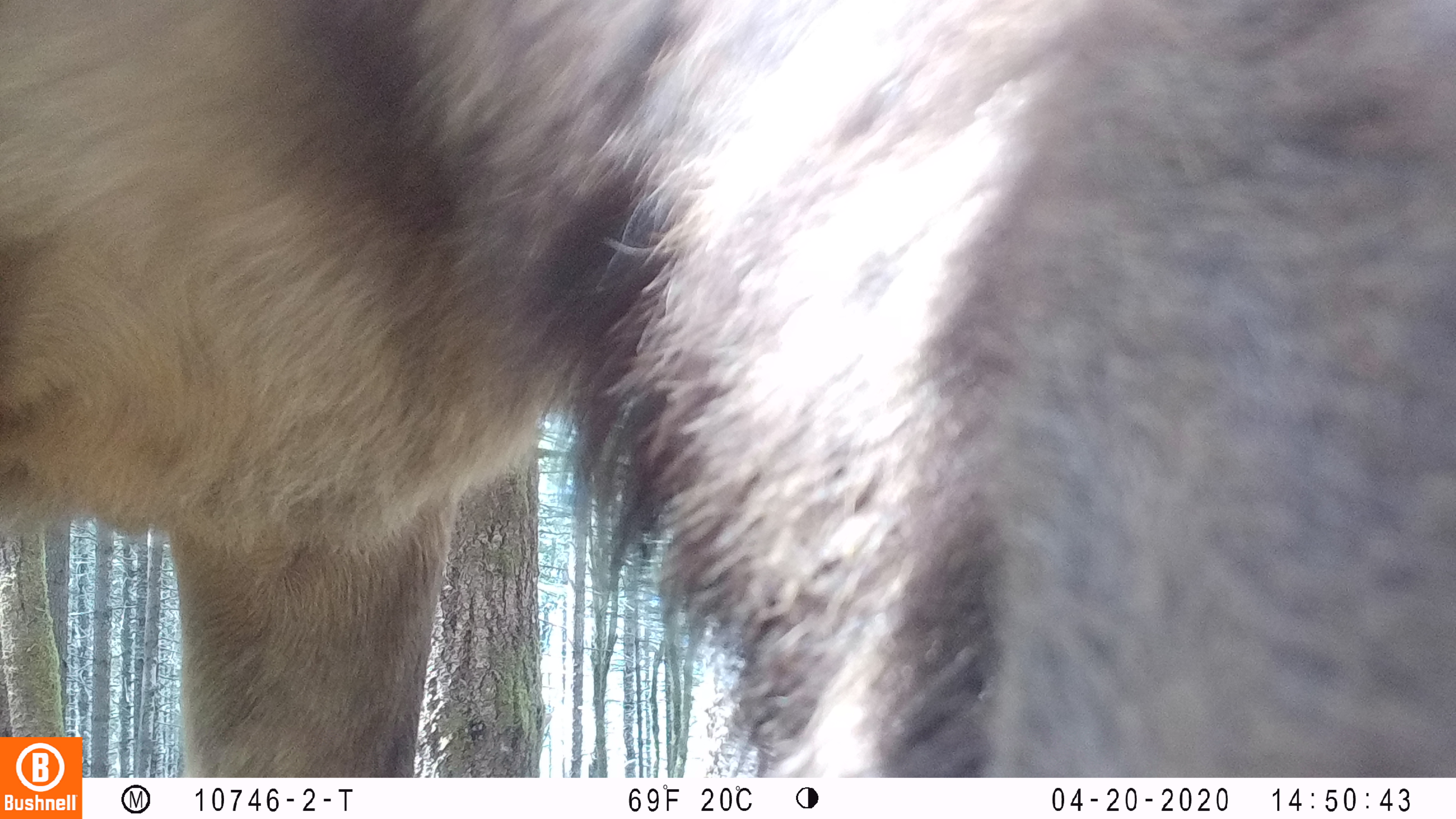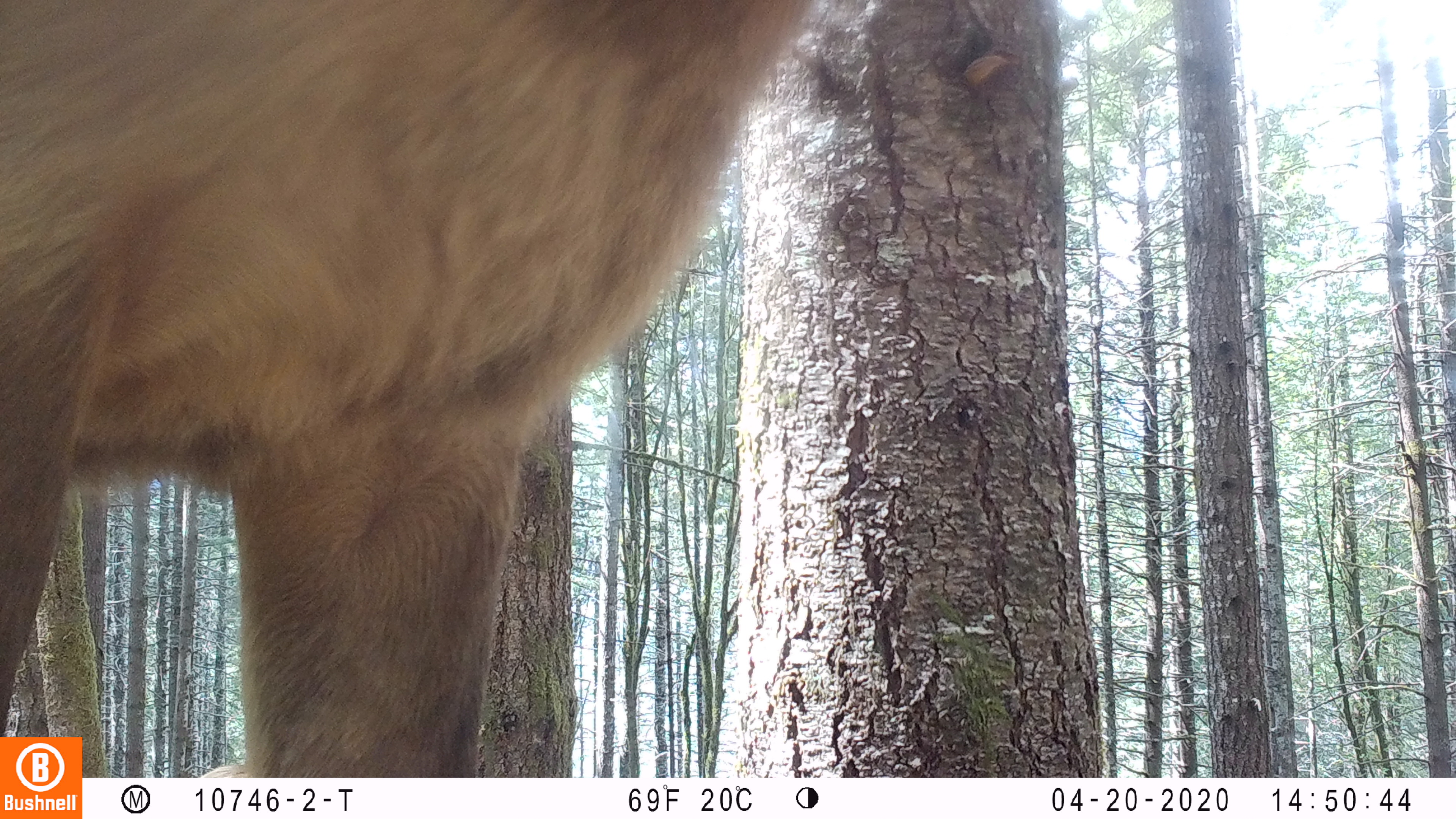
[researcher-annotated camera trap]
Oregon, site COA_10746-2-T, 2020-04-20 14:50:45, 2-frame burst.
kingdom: Animalia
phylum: Chordata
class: Mammalia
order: Artiodactyla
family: Cervidae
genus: Cervus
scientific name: Cervus canadensis roosevelti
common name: roosevelt elk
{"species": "roosevelt elk (Cervus canadensis roosevelti)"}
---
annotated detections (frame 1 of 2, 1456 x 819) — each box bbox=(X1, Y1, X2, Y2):
roosevelt elk: bbox=(2, 0, 1447, 729)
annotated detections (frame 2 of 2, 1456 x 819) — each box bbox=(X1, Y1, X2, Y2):
roosevelt elk: bbox=(0, 0, 819, 729)